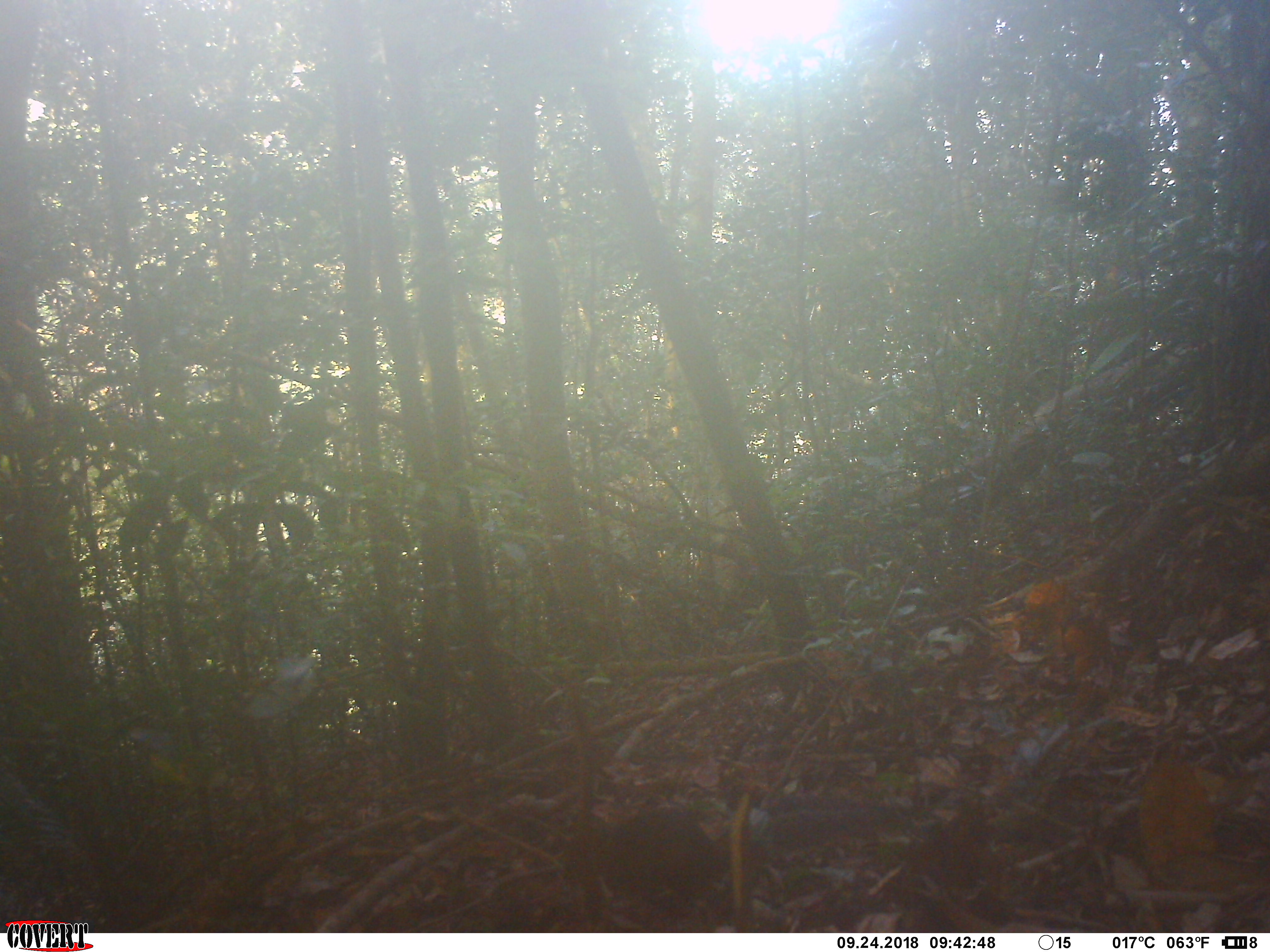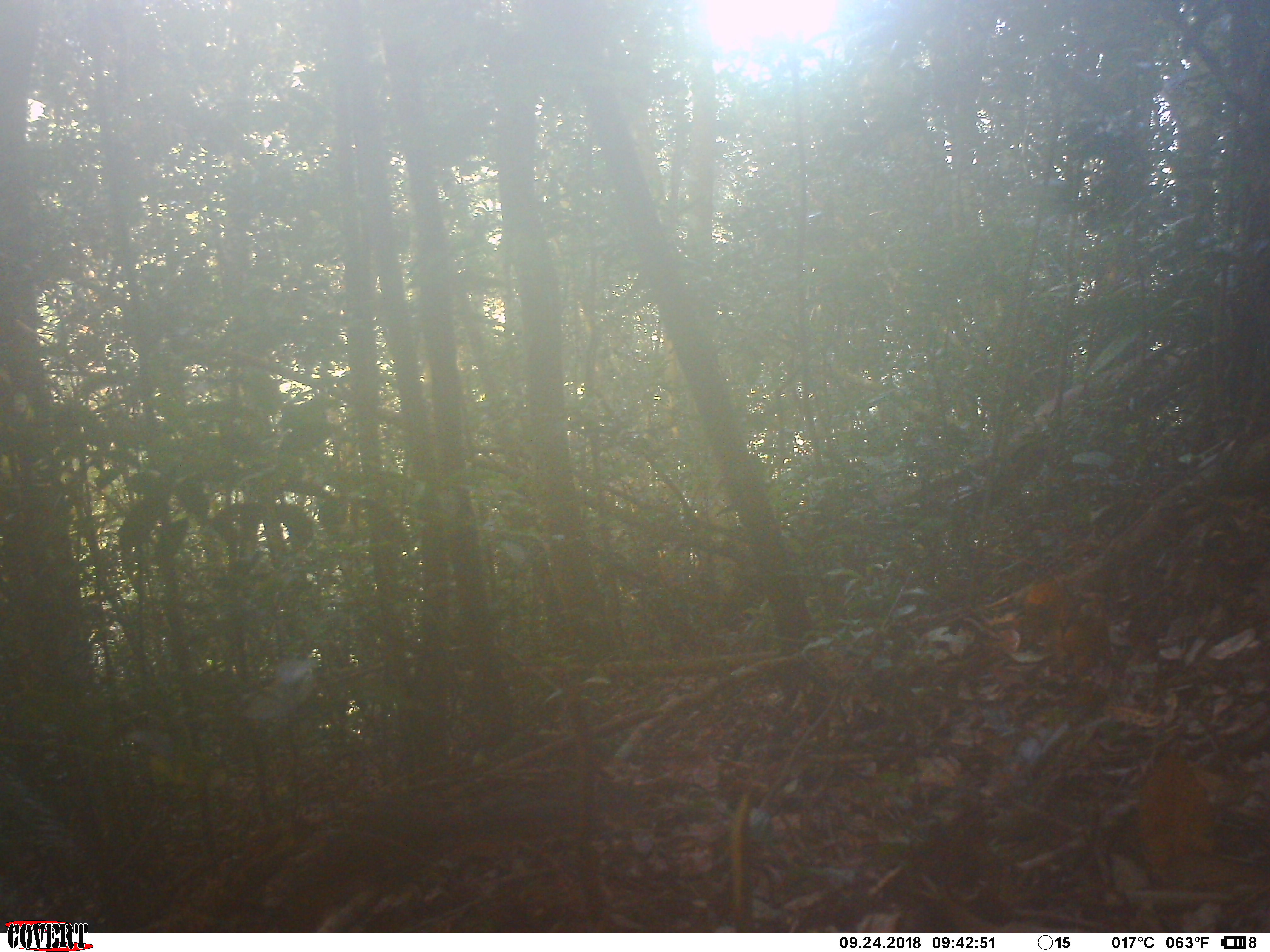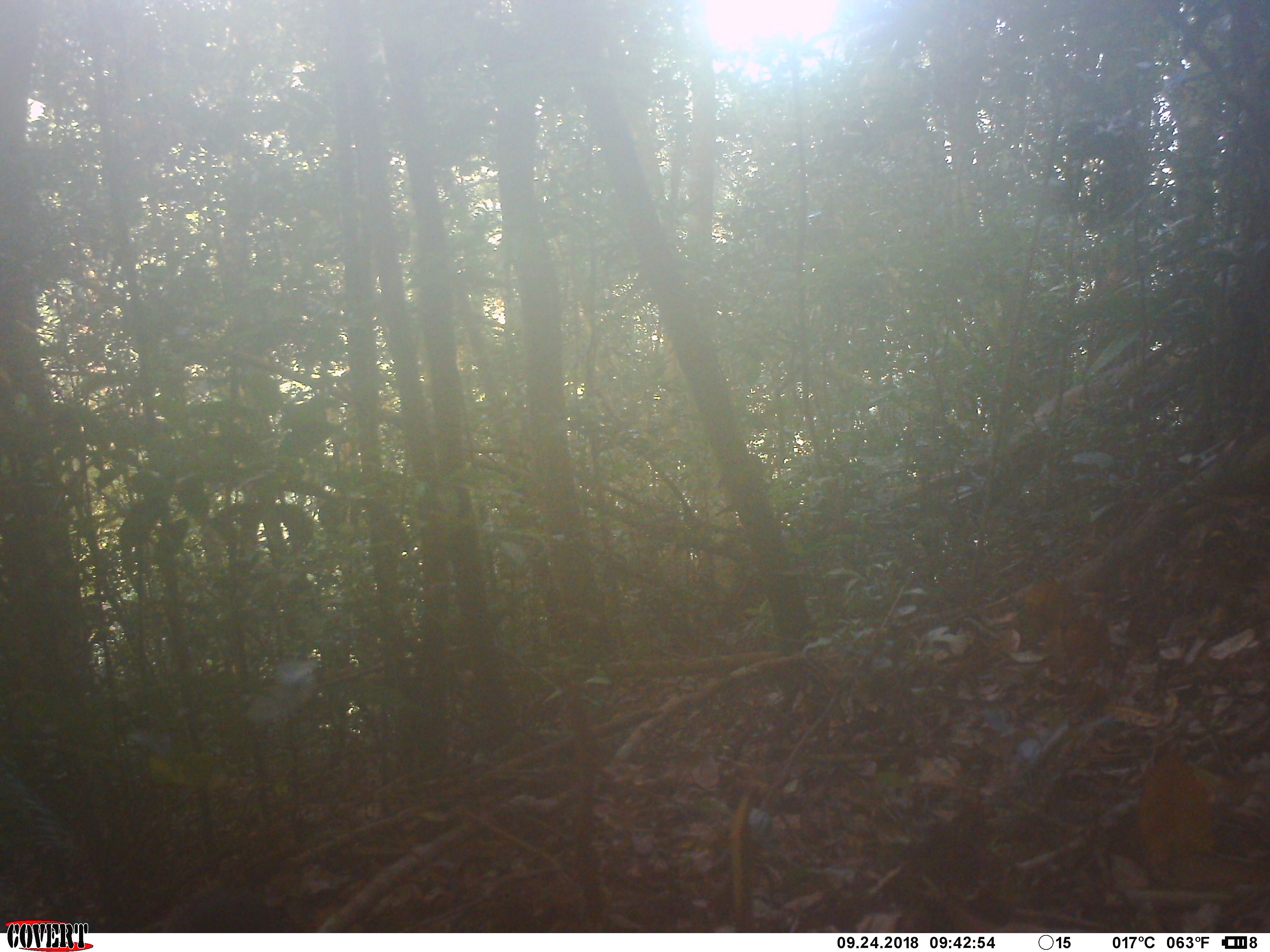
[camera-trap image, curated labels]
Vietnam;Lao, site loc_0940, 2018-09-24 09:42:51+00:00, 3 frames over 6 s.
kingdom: Animalia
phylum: Chordata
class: Mammalia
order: Rodentia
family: Sciuridae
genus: Dremomys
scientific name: Dremomys rufigenis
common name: red-cheeked squirrel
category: red cheeked squirrel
Red cheeked squirrel (red-cheeked squirrel) (Dremomys rufigenis). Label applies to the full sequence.